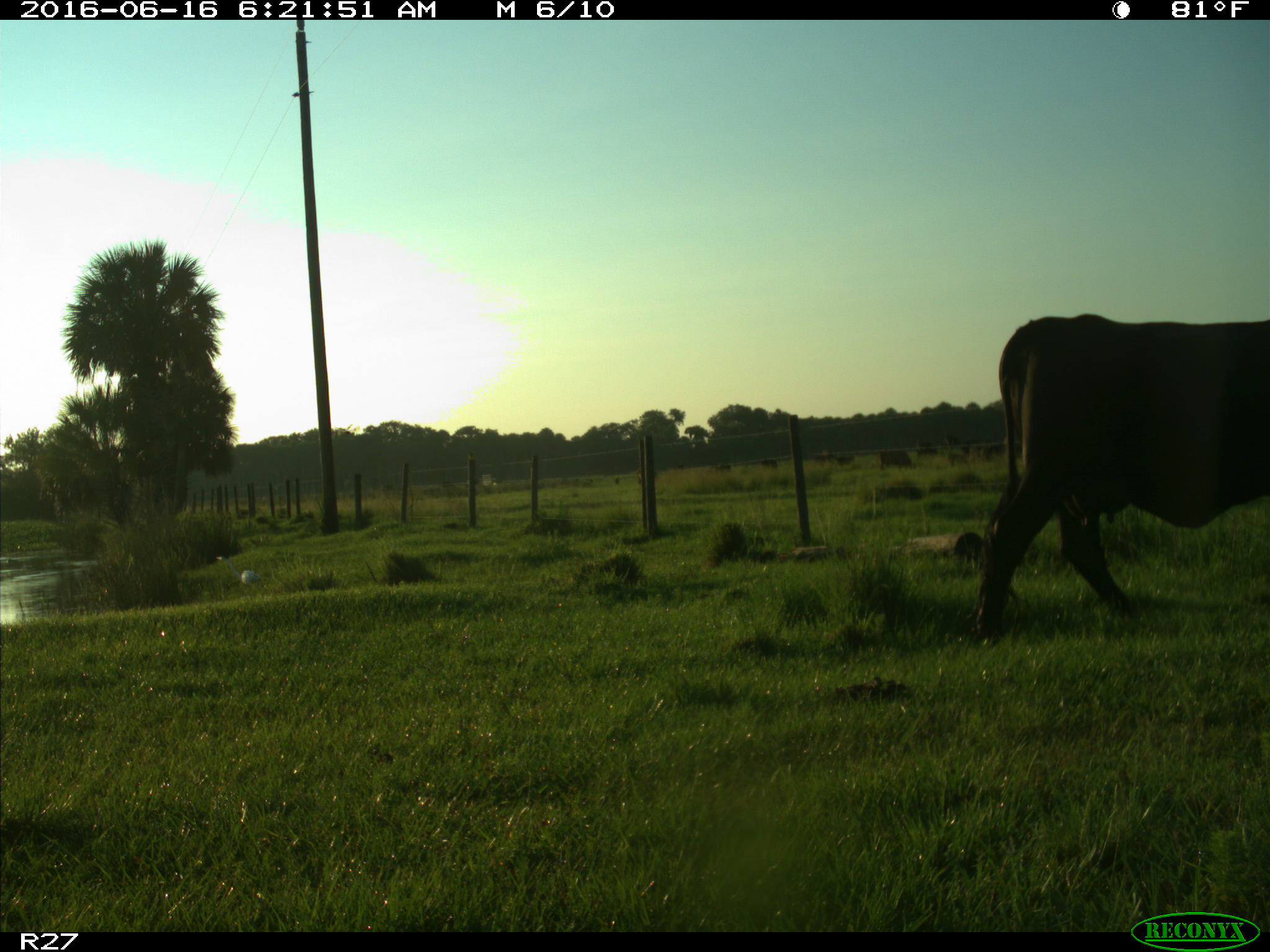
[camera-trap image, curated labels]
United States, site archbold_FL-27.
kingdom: Animalia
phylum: Chordata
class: Mammalia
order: Artiodactyla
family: Bovidae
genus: Bos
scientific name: Bos taurus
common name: domestic cow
Bos taurus (domestic cow).